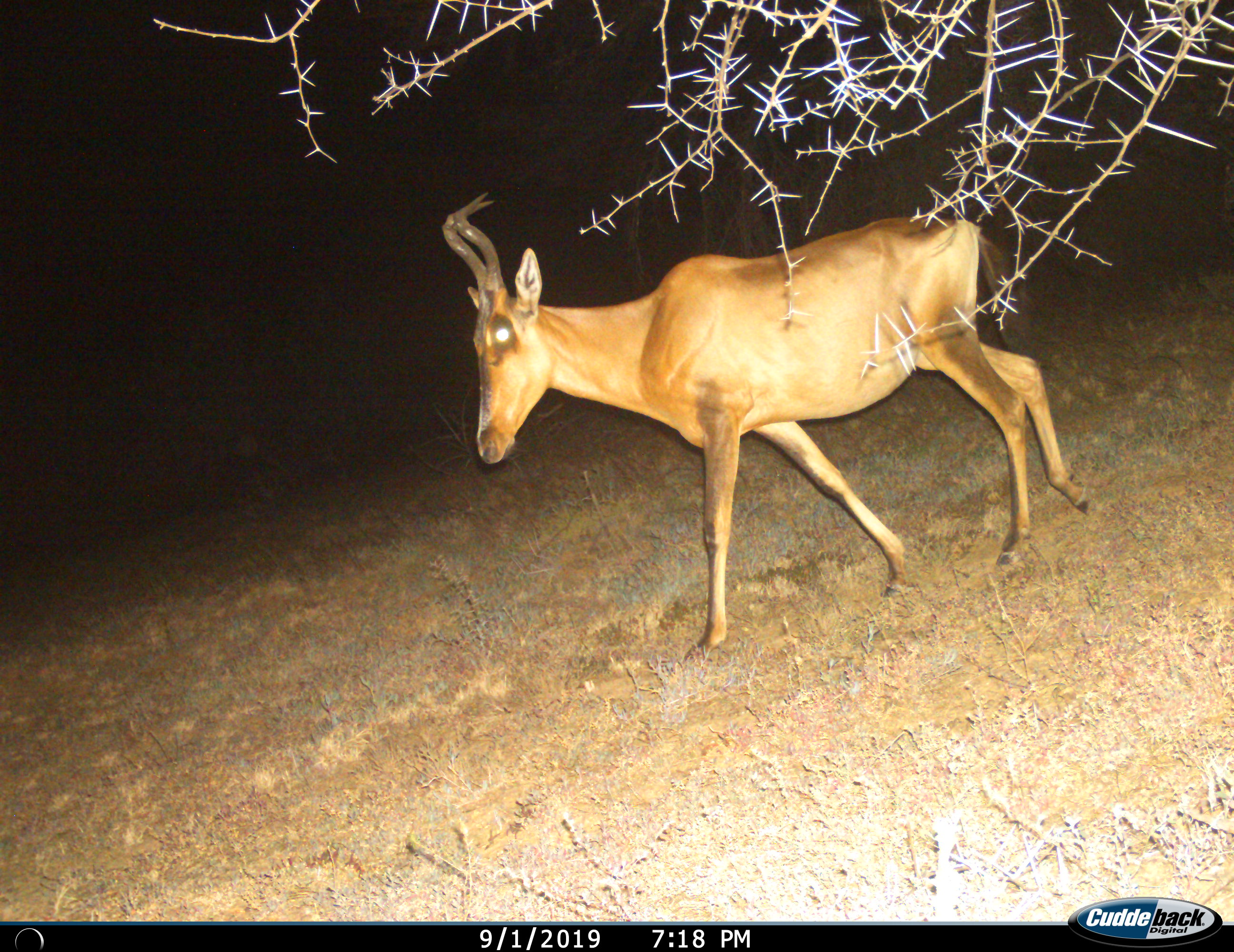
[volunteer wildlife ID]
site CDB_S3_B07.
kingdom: Animalia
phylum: Chordata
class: Mammalia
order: Artiodactyla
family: Bovidae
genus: Alcelaphus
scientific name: Alcelaphus buselaphus caama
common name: red hartebeest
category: hartebeestred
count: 1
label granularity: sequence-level